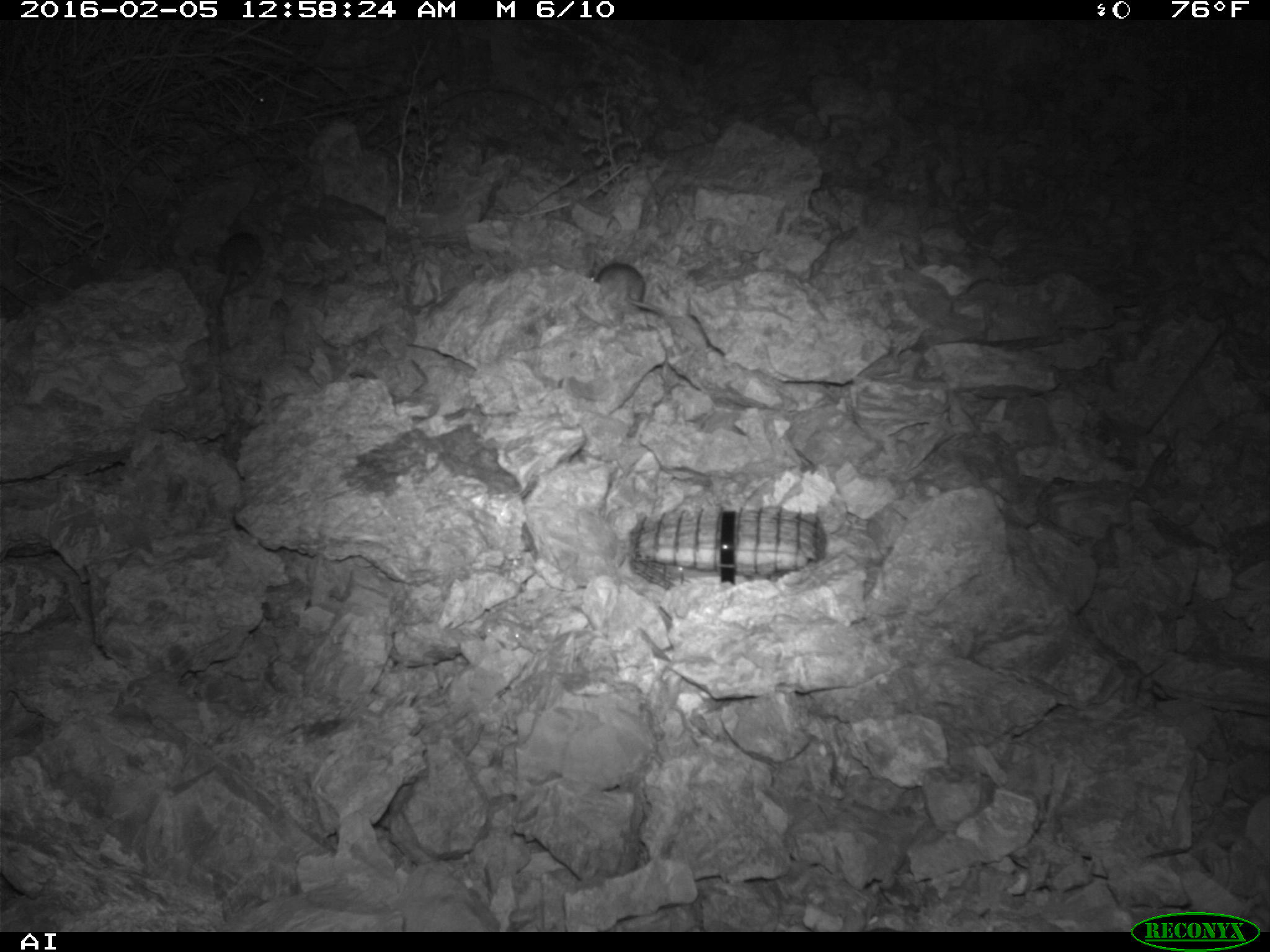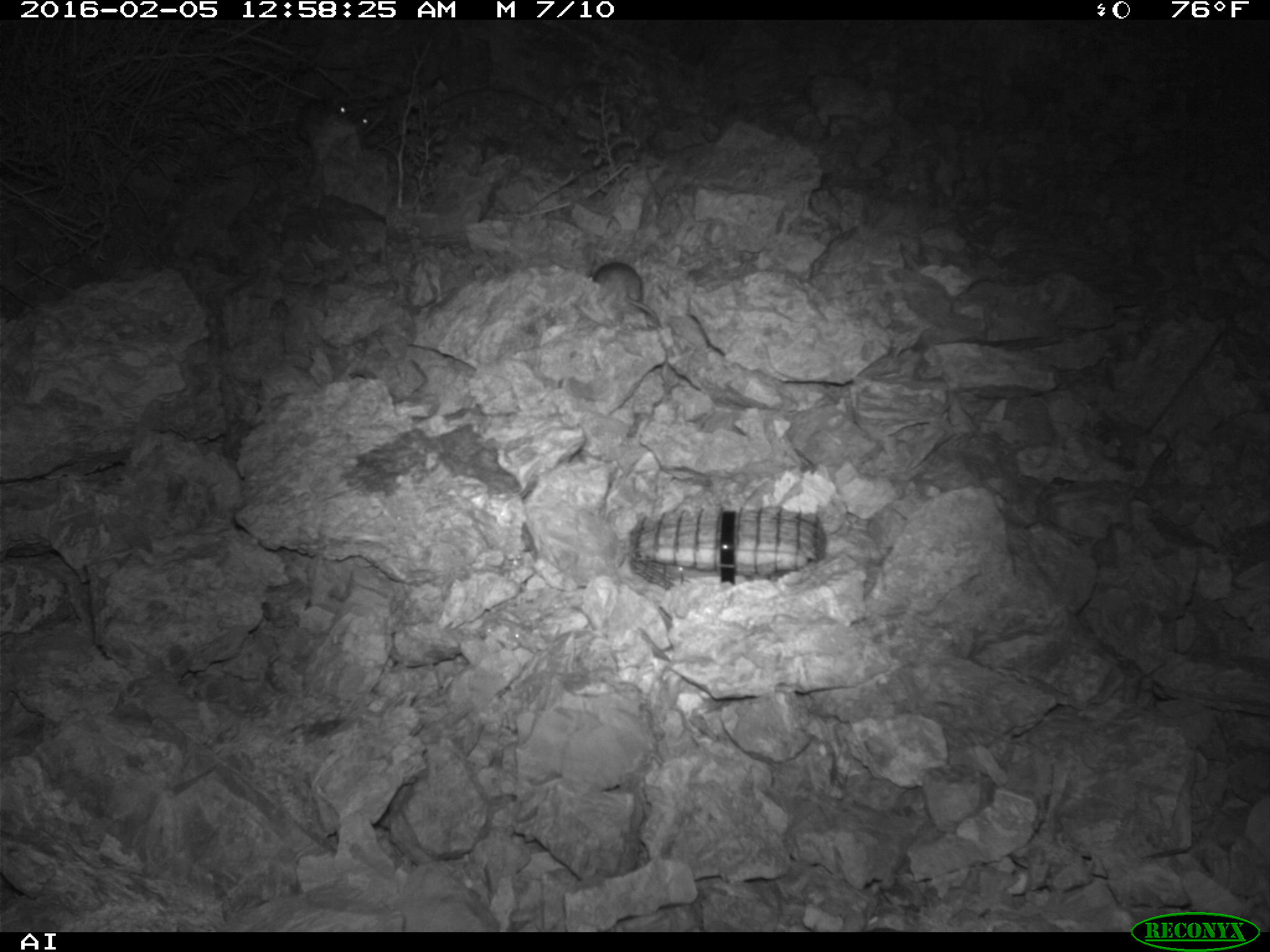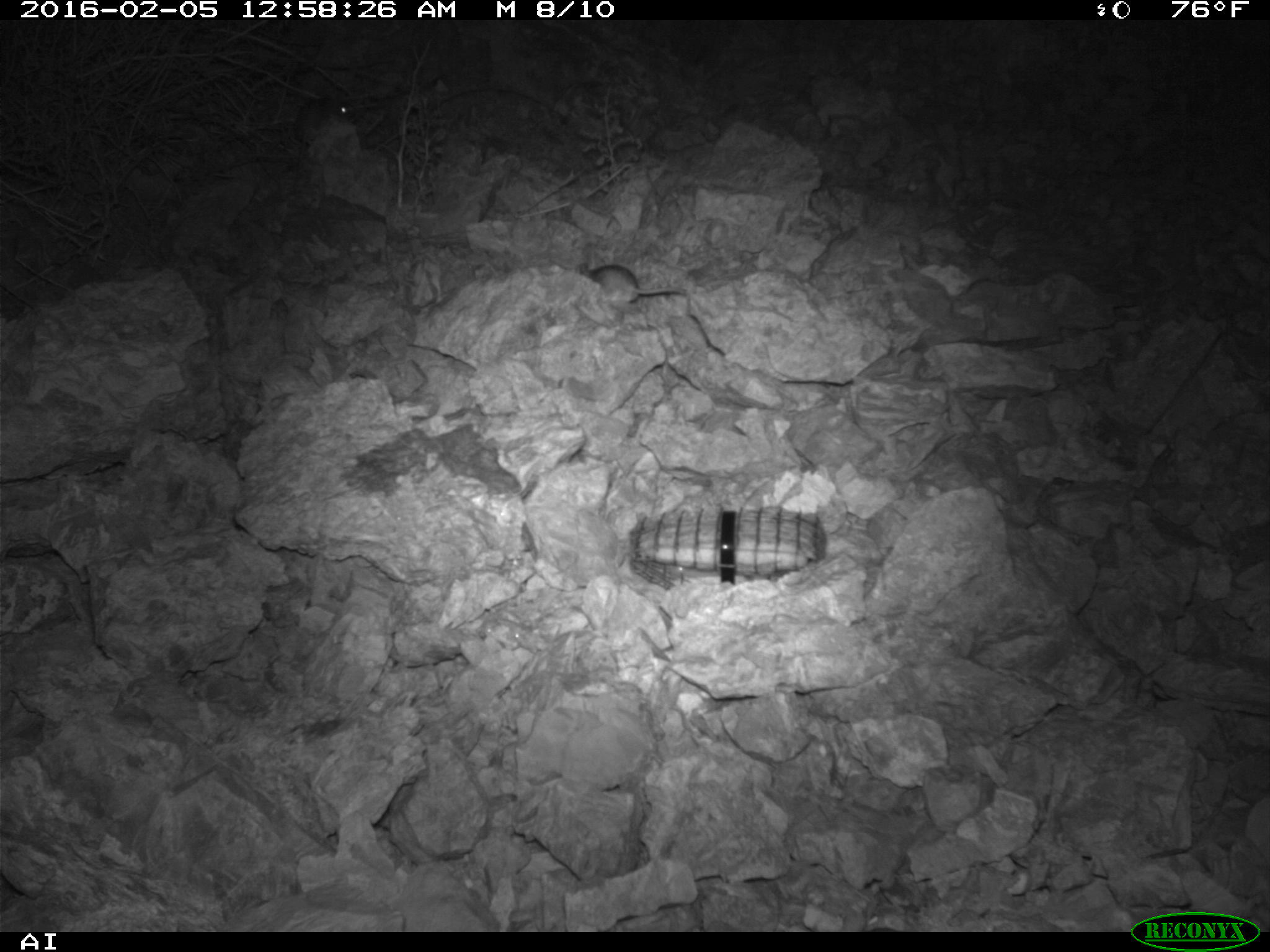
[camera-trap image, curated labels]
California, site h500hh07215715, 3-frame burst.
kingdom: Animalia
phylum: Chordata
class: Mammalia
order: Rodentia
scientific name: Rodentia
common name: rodent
Rodent (Rodentia).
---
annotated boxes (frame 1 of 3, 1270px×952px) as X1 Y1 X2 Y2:
rodent: 589 262 664 314; 216 232 262 302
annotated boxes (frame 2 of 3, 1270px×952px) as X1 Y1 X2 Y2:
rodent: 295 97 370 188; 593 262 662 327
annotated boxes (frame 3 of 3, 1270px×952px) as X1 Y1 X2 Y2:
rodent: 294 94 357 170; 579 263 686 302